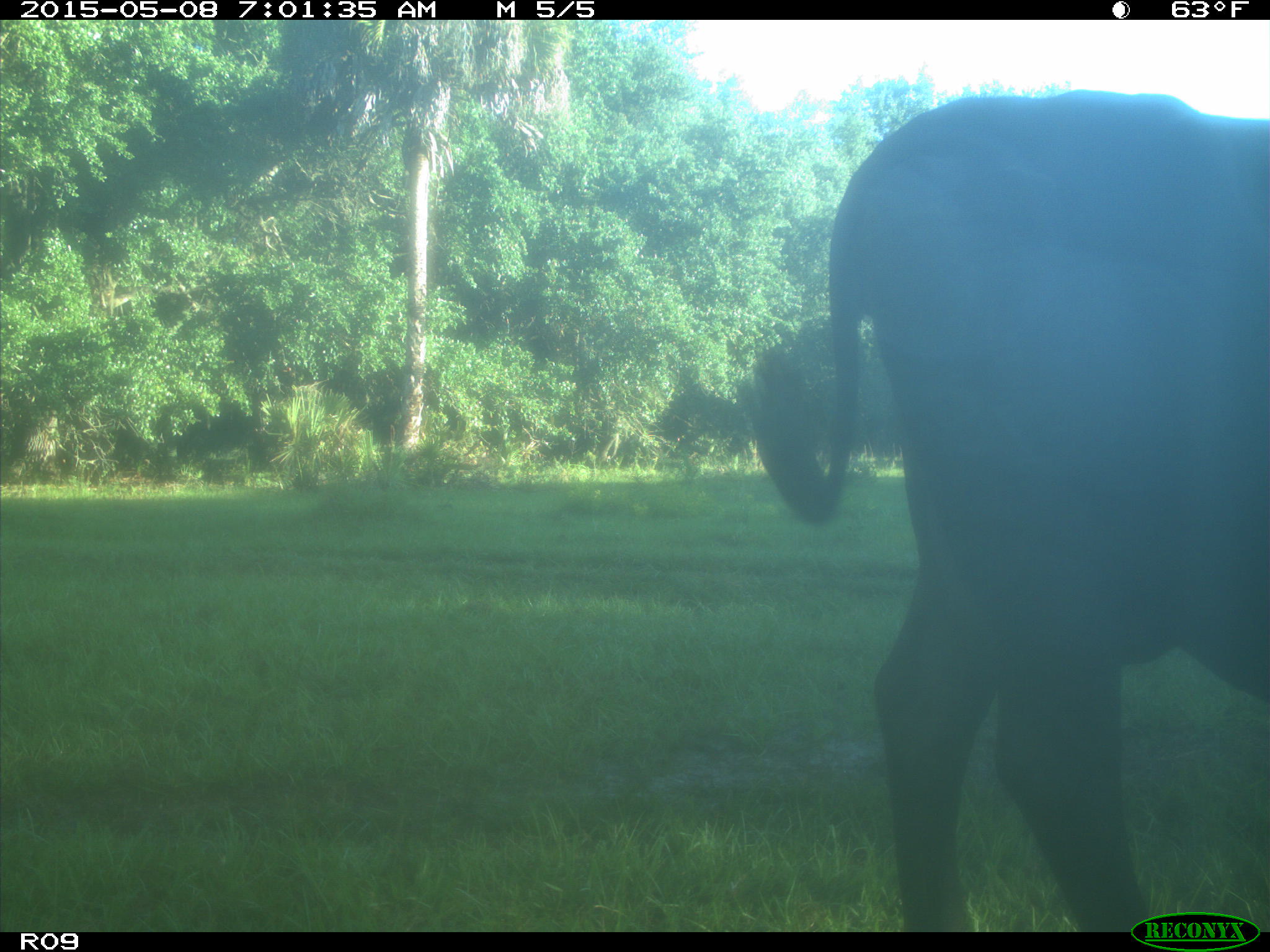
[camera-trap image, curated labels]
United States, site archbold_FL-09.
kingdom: Animalia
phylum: Chordata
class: Mammalia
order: Artiodactyla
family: Bovidae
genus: Bos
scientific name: Bos taurus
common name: domestic cow